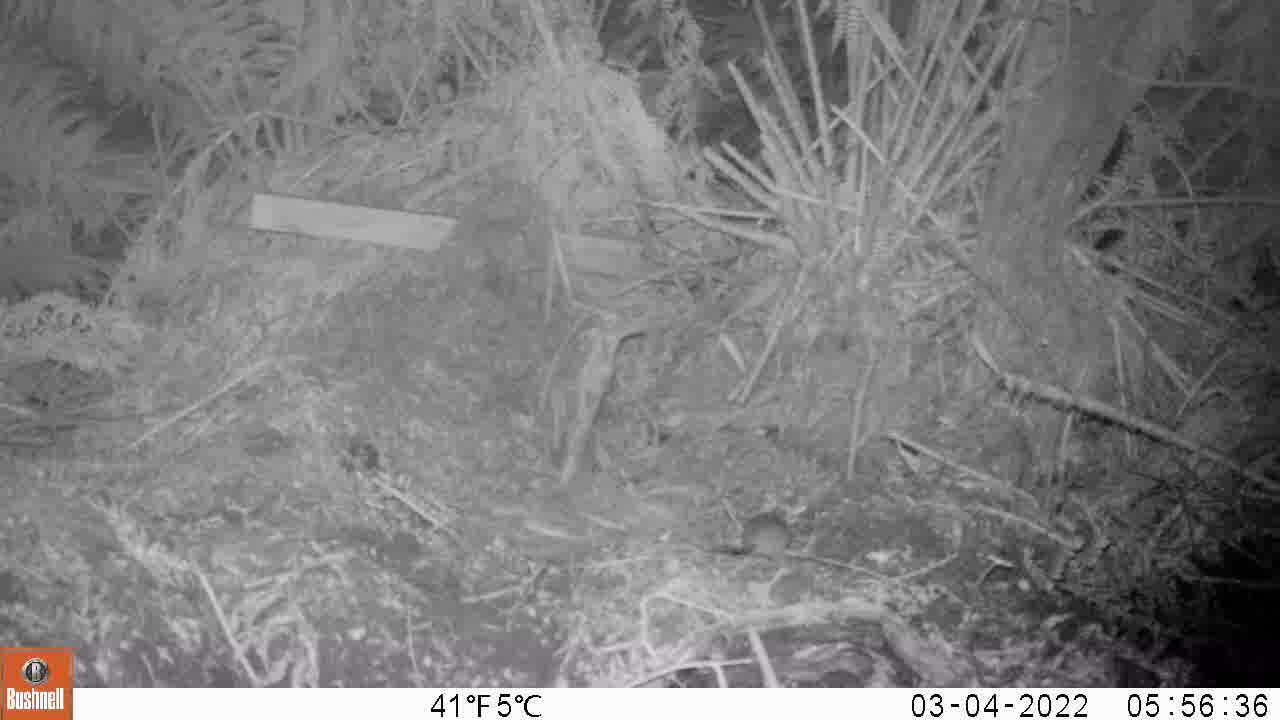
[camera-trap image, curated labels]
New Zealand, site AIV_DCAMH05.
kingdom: Animalia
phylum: Chordata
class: Mammalia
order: Rodentia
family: Muridae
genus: Mus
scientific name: Mus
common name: mouse